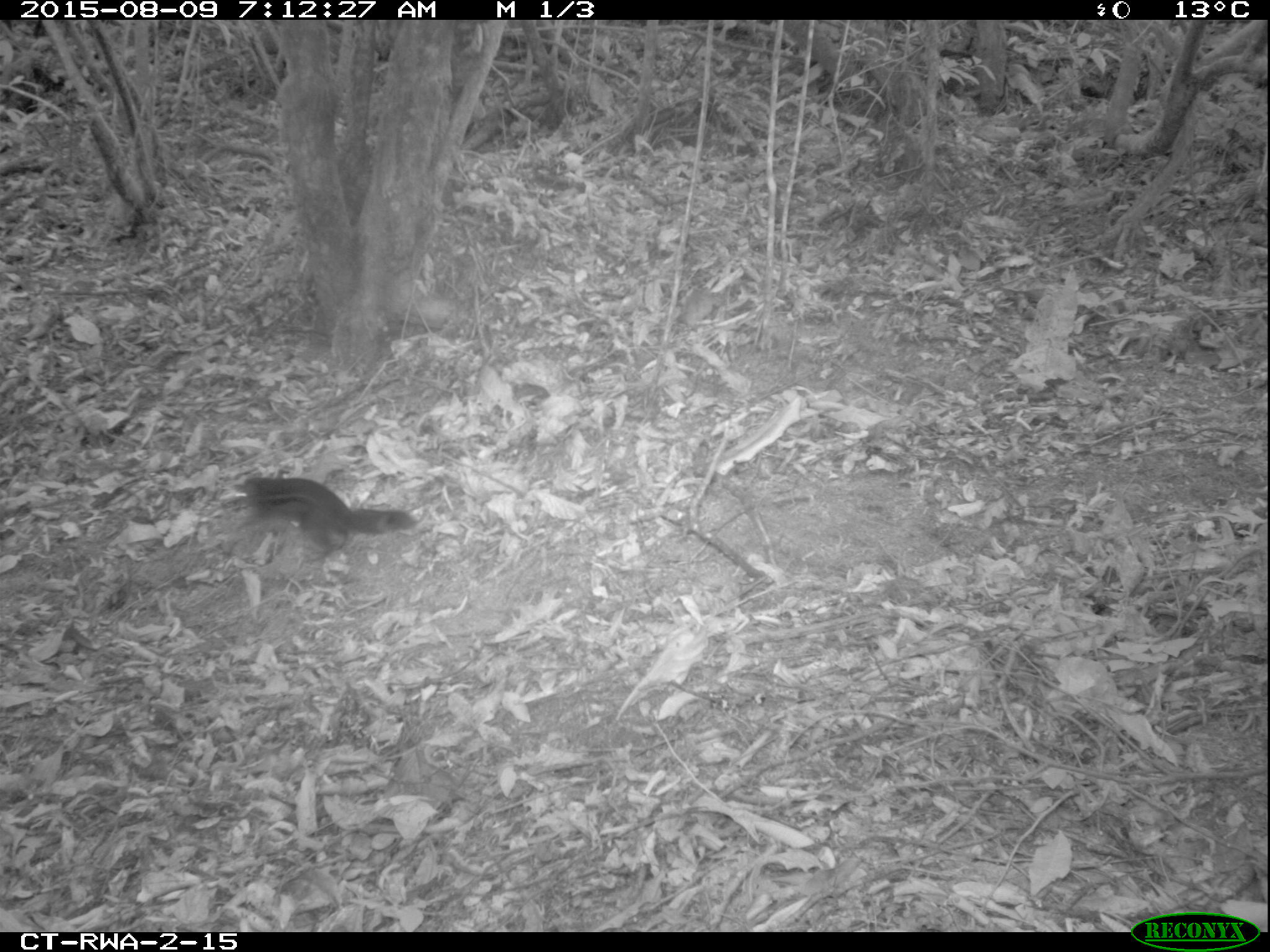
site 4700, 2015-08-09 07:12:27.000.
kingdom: Animalia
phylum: Chordata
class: Mammalia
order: Rodentia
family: Sciuridae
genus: Funisciurus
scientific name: Funisciurus pyrropus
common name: fire-footed rope squirrel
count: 1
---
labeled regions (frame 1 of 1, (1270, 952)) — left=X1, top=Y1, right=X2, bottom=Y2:
funisciurus pyrropus: left=213, top=473, right=418, bottom=554